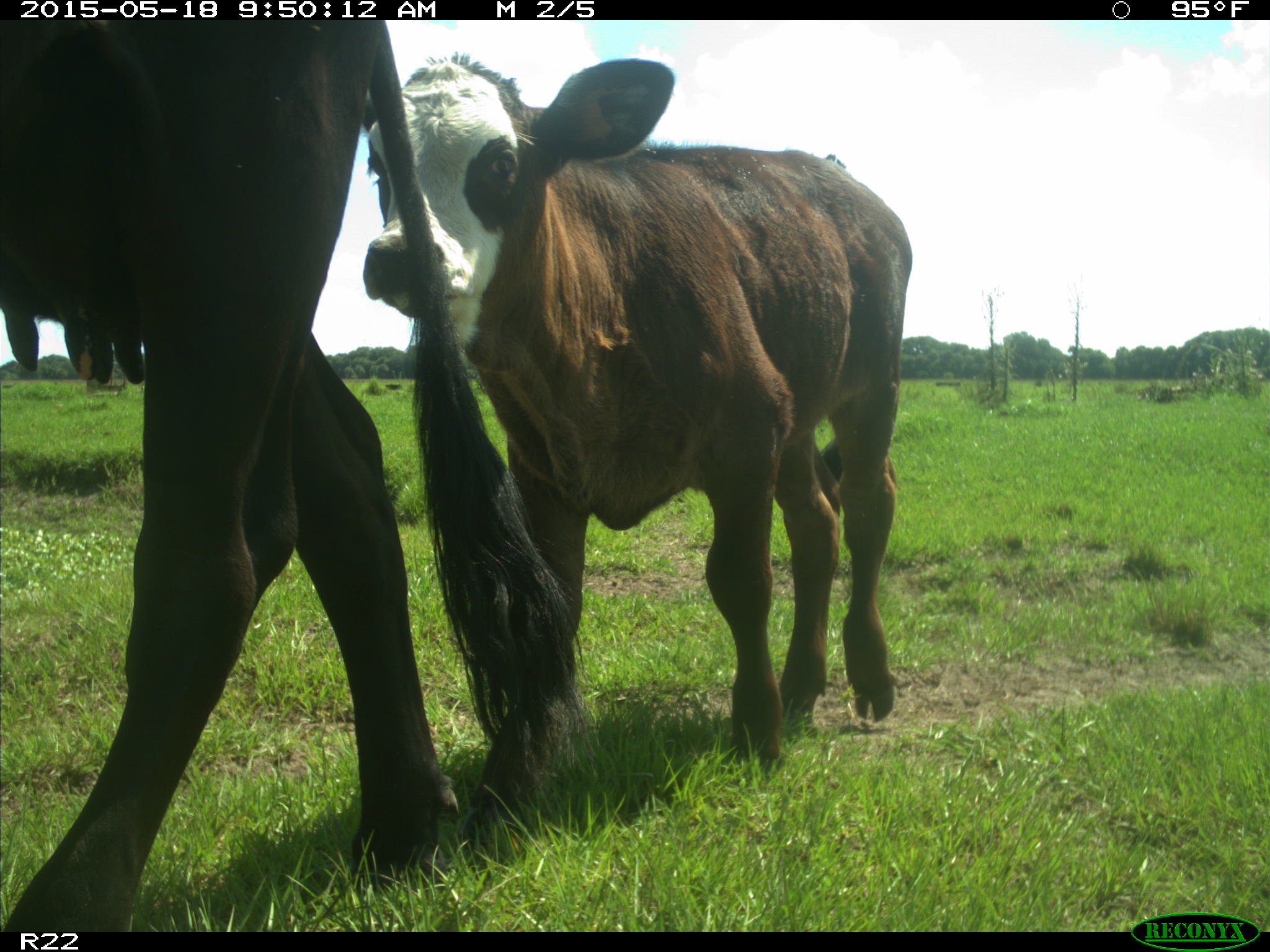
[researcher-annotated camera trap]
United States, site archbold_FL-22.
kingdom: Animalia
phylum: Chordata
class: Mammalia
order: Artiodactyla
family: Bovidae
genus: Bos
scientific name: Bos taurus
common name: domestic cow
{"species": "Bos taurus (domestic cow)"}